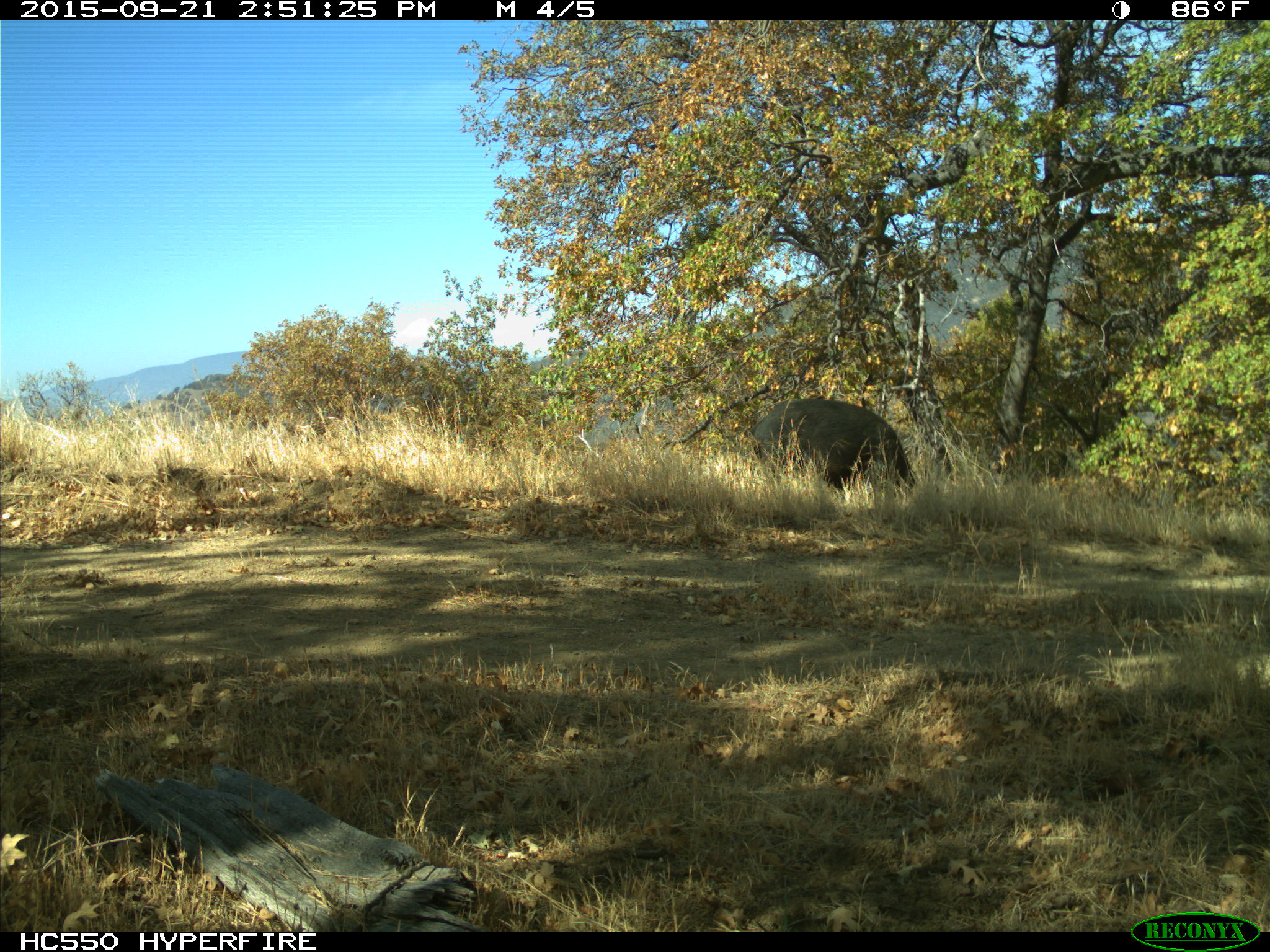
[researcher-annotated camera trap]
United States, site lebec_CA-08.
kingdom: Animalia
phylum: Chordata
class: Mammalia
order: Artiodactyla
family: Suidae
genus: Sus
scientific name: Sus scrofa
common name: wild boar